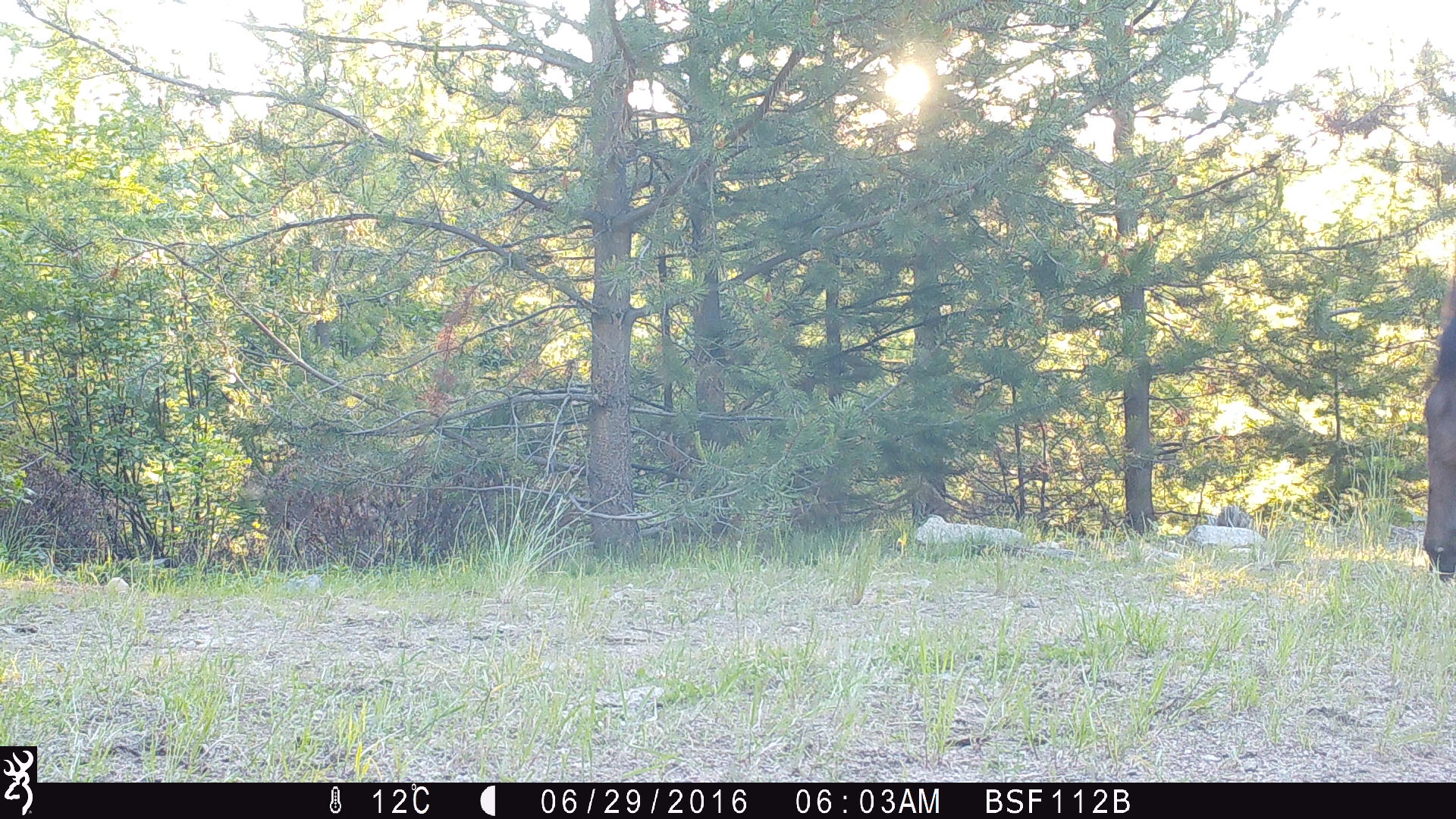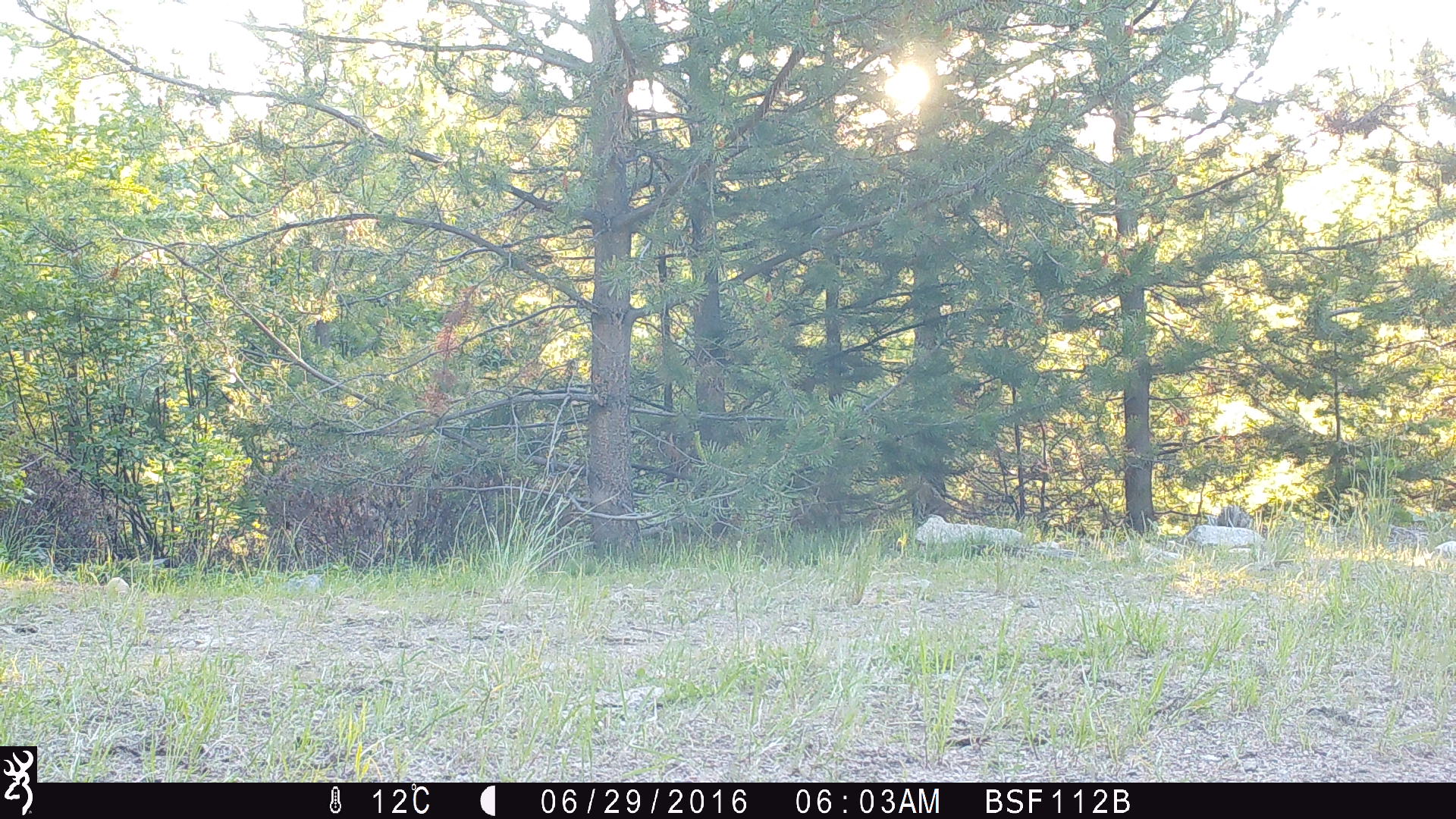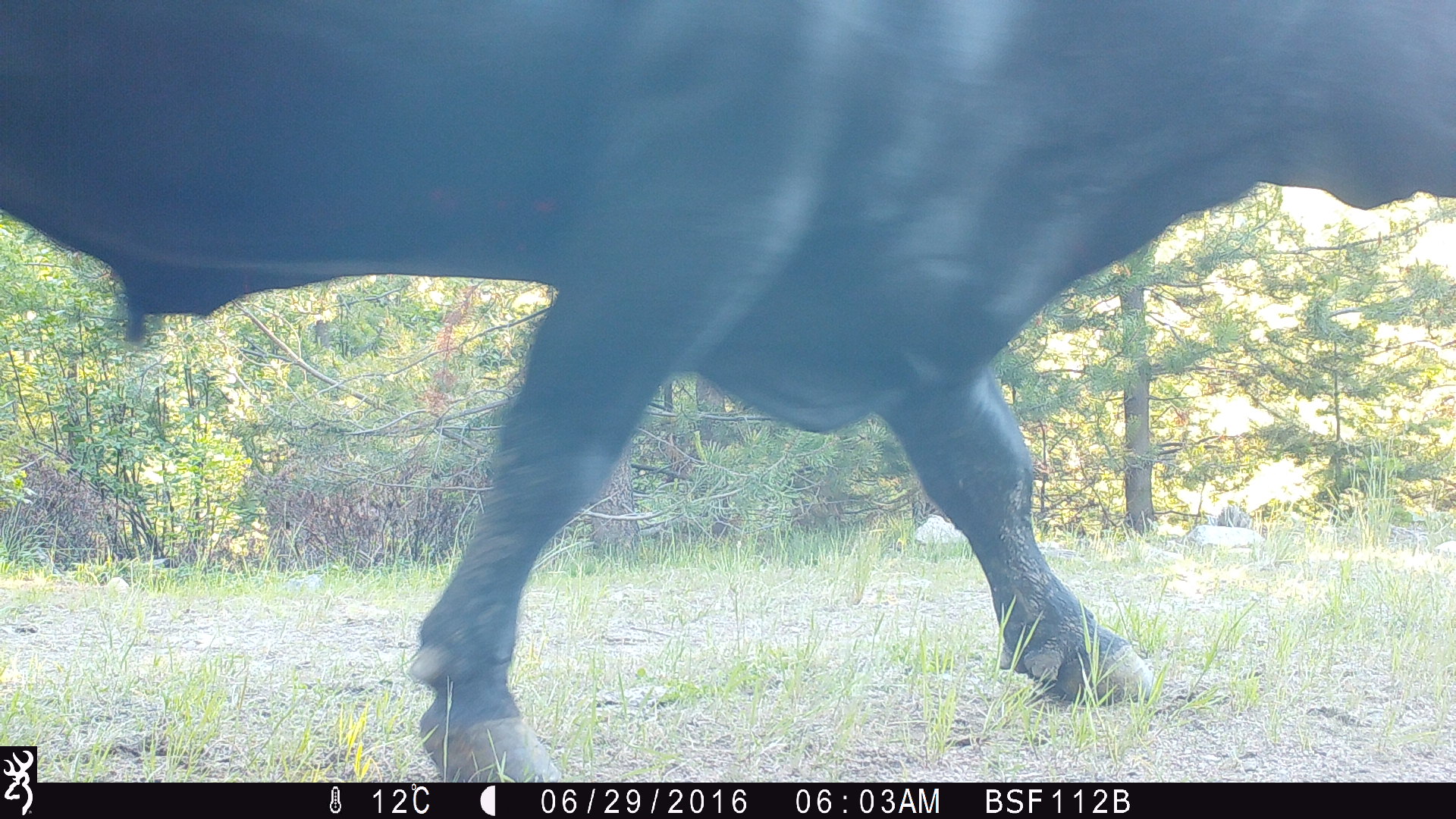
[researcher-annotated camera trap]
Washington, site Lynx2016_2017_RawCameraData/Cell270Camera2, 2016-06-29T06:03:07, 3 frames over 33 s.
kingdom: Animalia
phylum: Chordata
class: Mammalia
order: Artiodactyla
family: Bovidae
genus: Bos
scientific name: Bos taurus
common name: domestic cattle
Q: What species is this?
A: Domestic cattle (Bos taurus).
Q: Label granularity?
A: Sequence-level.